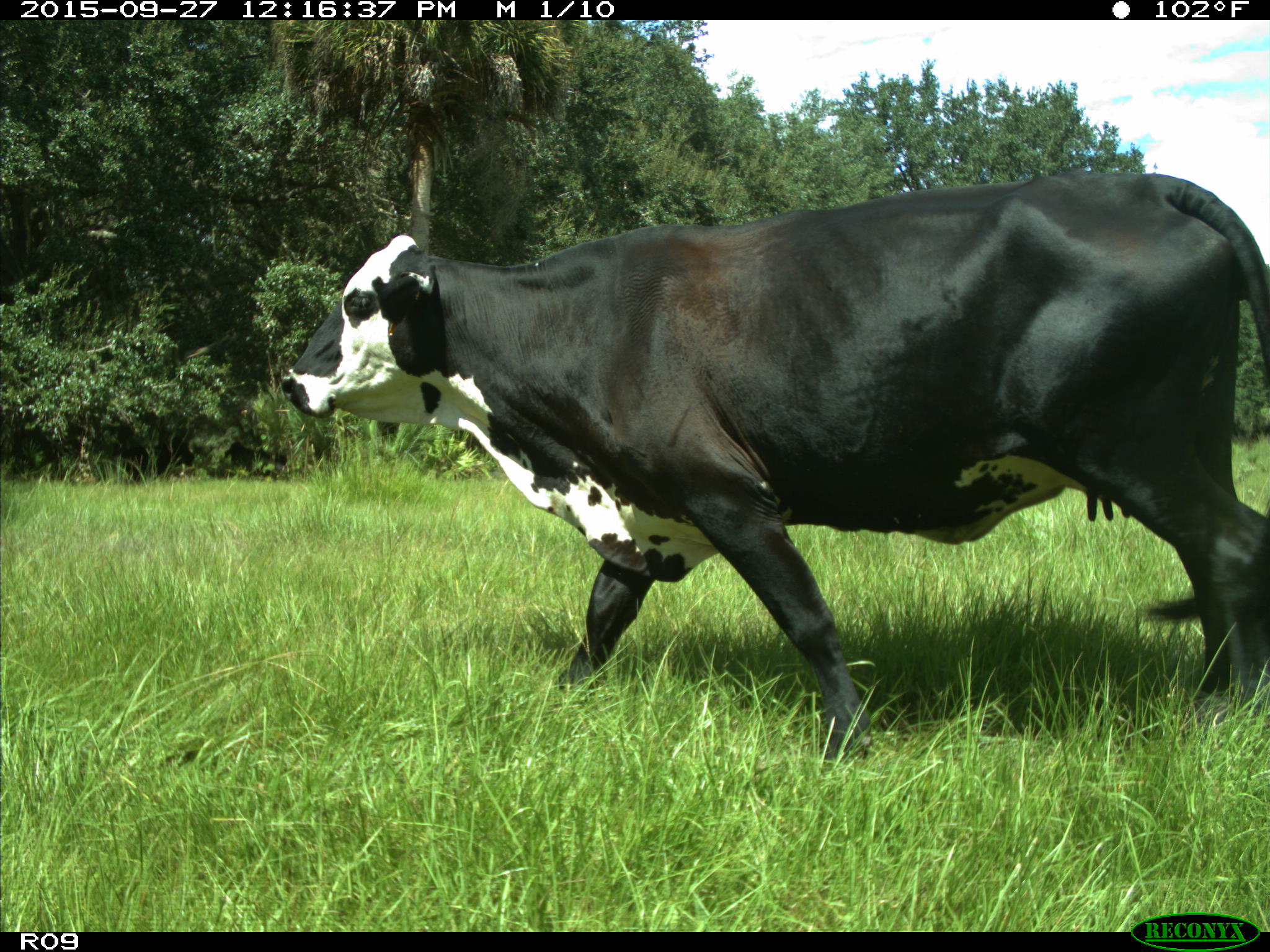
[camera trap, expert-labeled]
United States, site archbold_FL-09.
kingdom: Animalia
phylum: Chordata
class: Mammalia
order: Artiodactyla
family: Bovidae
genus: Bos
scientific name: Bos taurus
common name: domestic cow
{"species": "Bos taurus (domestic cow)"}